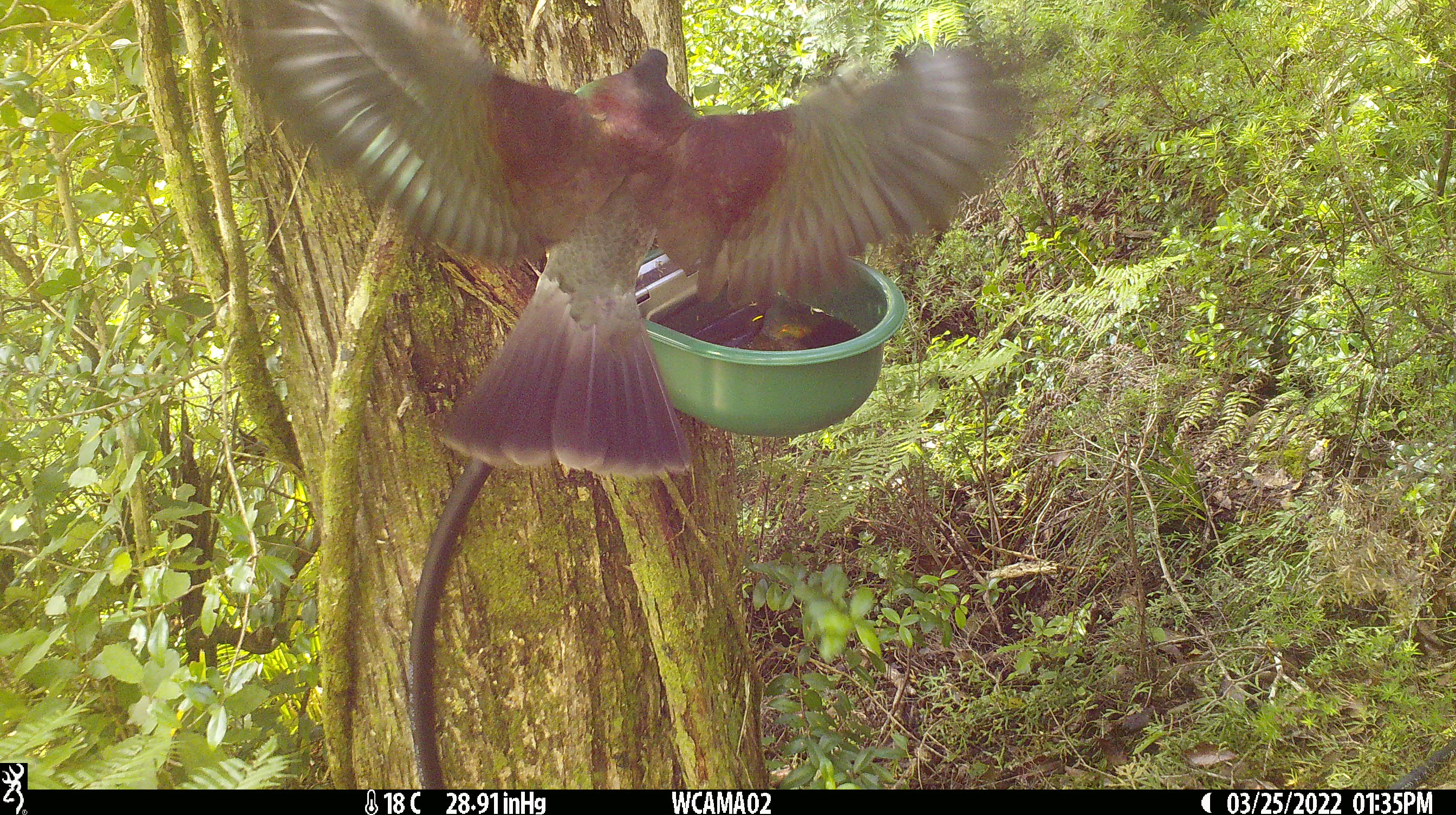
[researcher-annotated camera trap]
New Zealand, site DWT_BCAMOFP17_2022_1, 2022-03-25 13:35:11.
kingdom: Animalia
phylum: Chordata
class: Aves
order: Columbiformes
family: Columbidae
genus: Hemiphaga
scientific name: Hemiphaga novaeseelandiae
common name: new zealand pigeon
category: kereru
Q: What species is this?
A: Kereru (new zealand pigeon) (Hemiphaga novaeseelandiae).